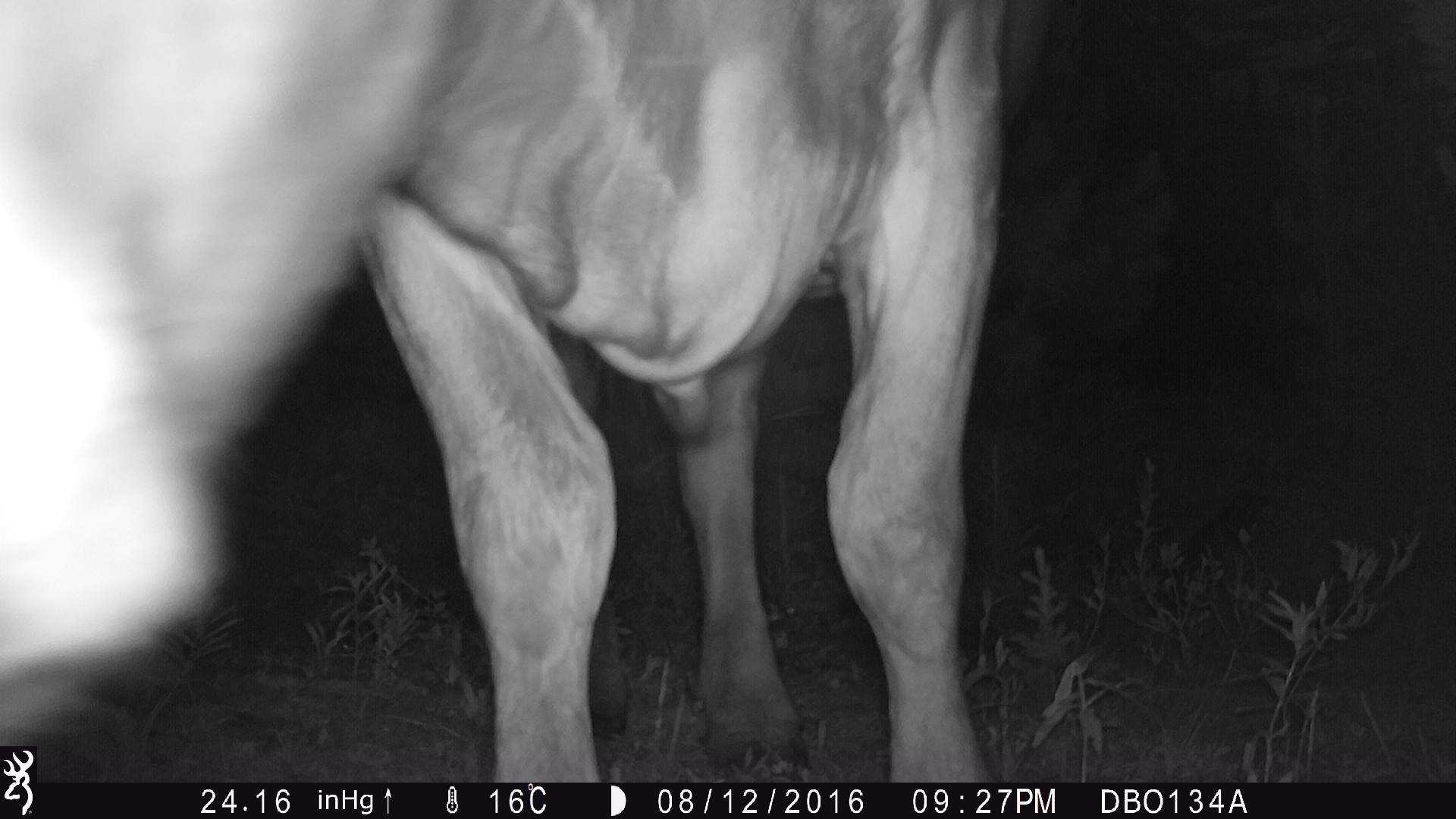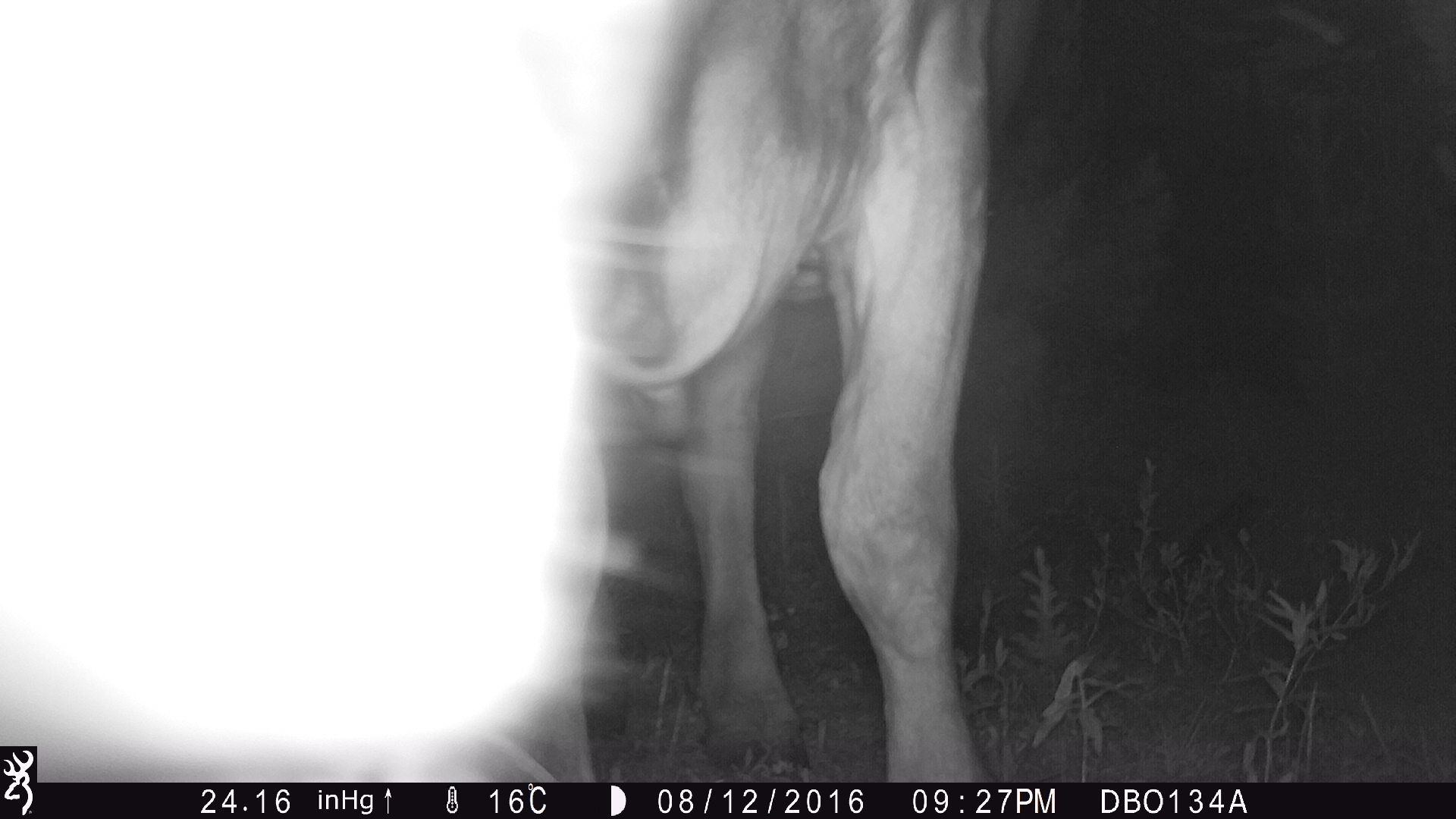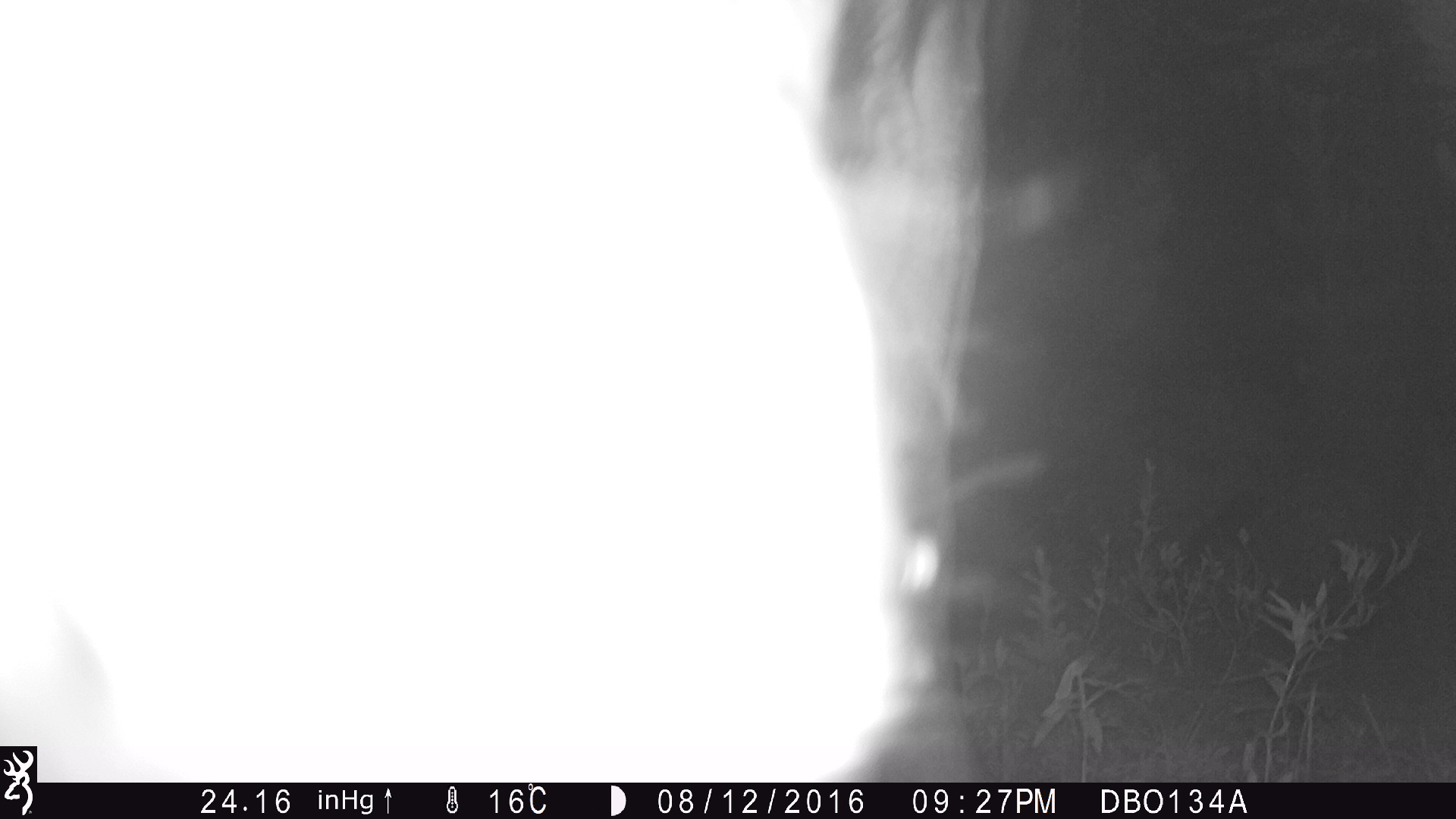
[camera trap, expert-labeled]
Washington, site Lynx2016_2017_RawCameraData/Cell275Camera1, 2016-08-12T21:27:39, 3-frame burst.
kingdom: Animalia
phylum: Chordata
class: Mammalia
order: Artiodactyla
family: Bovidae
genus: Bos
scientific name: Bos taurus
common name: domestic cattle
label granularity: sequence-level